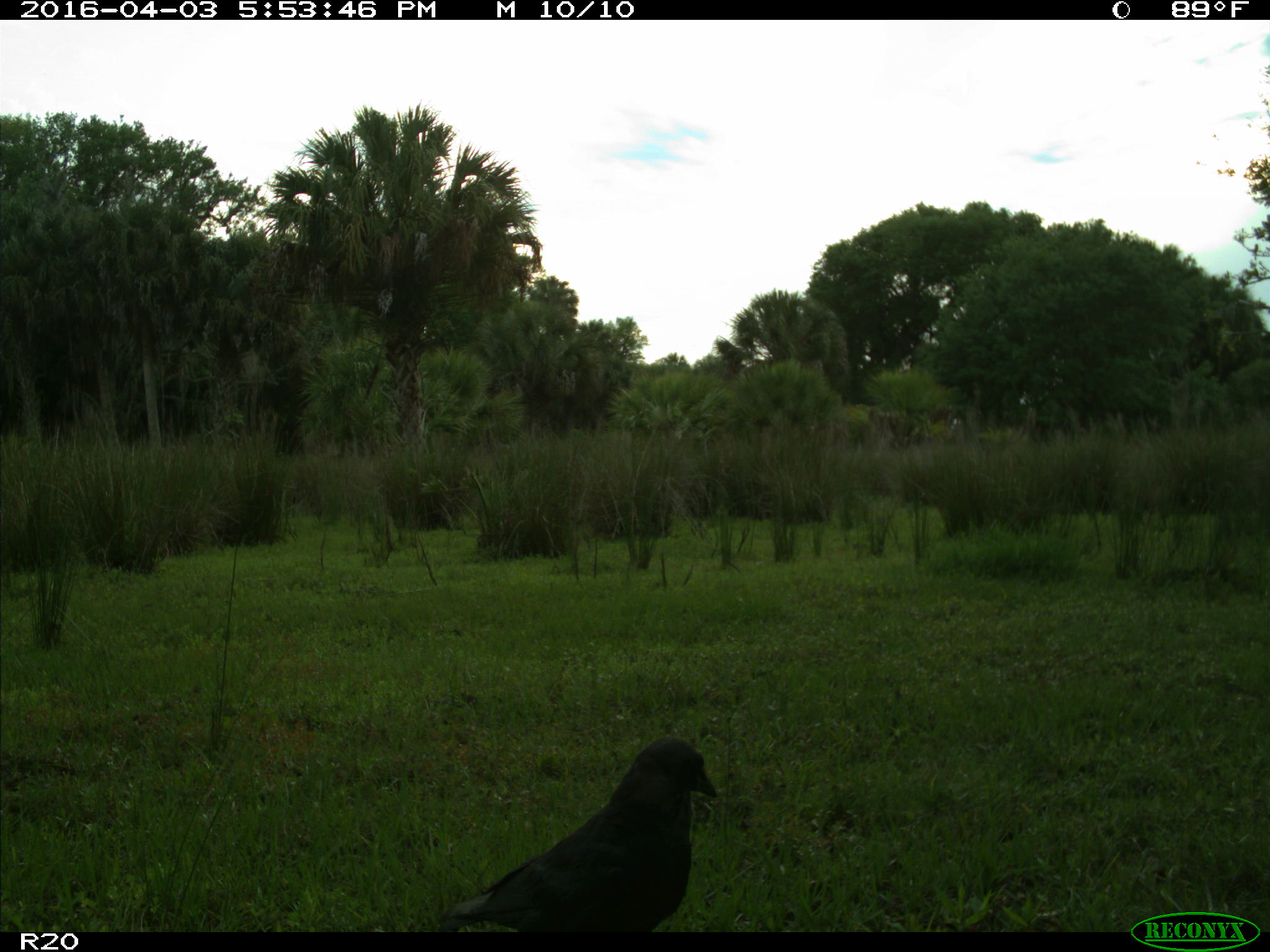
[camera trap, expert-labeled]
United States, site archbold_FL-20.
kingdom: Animalia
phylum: Chordata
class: Aves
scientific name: Aves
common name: birds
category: unidentified bird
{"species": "unidentified bird (birds) (Aves)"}